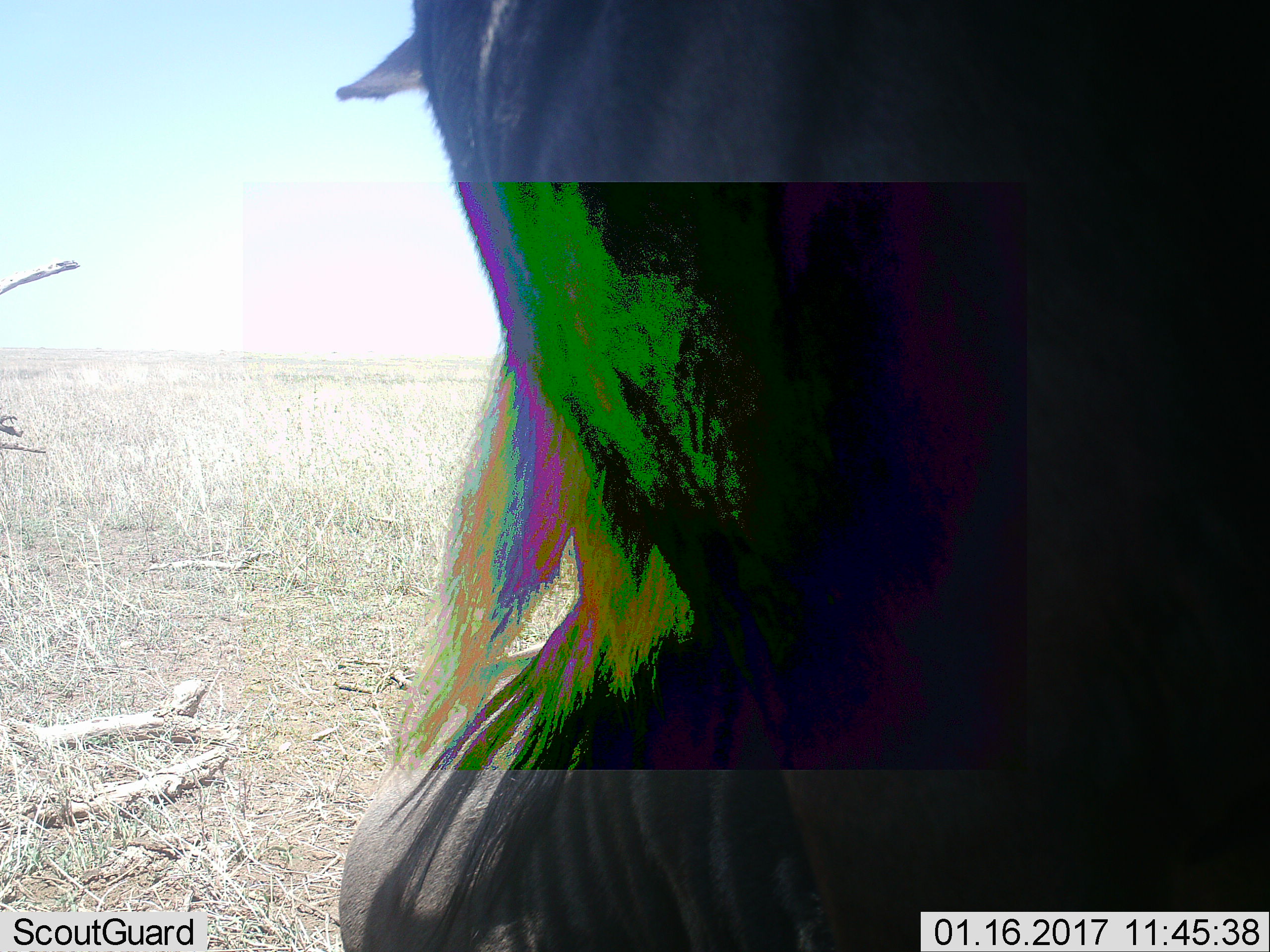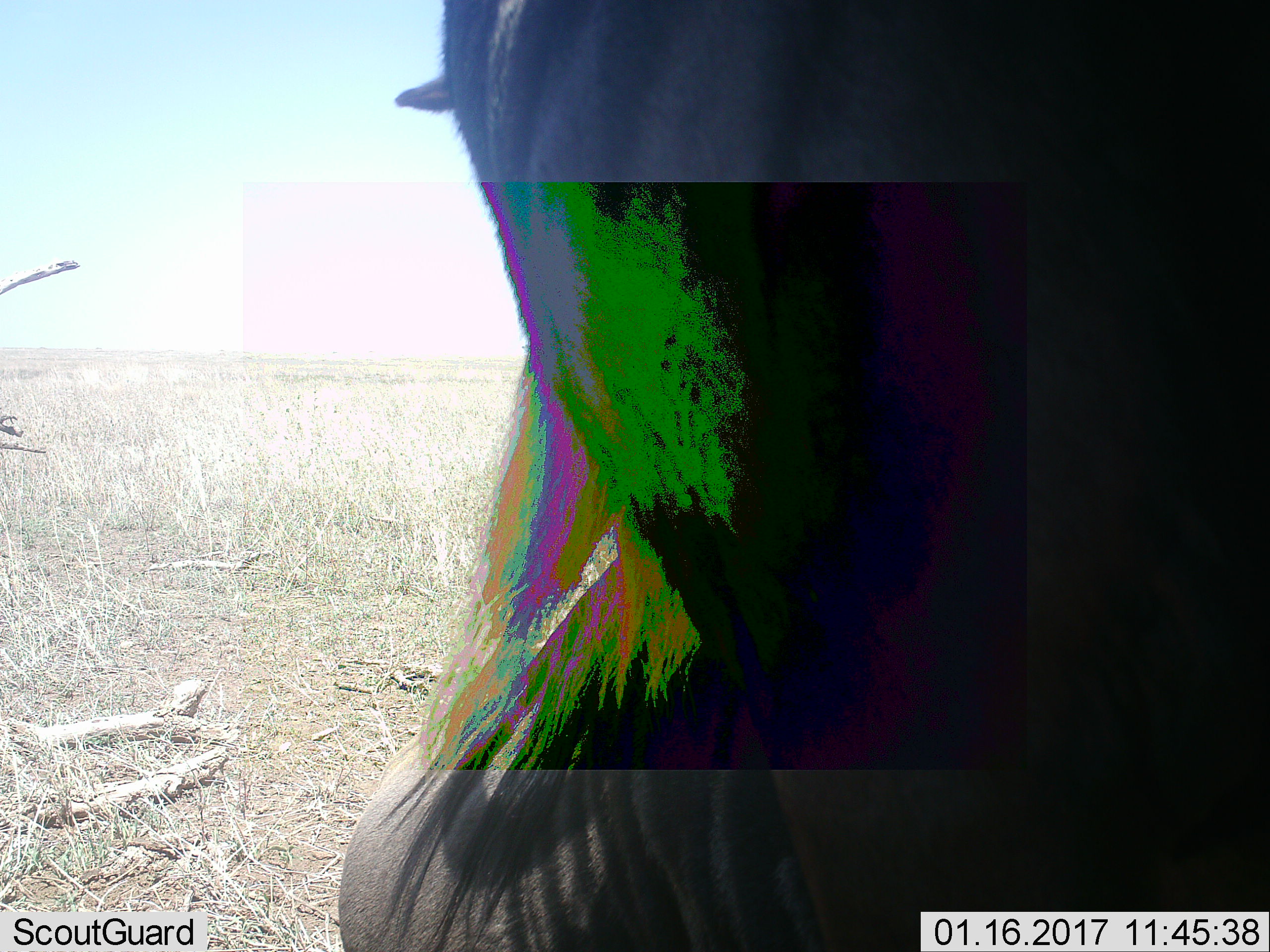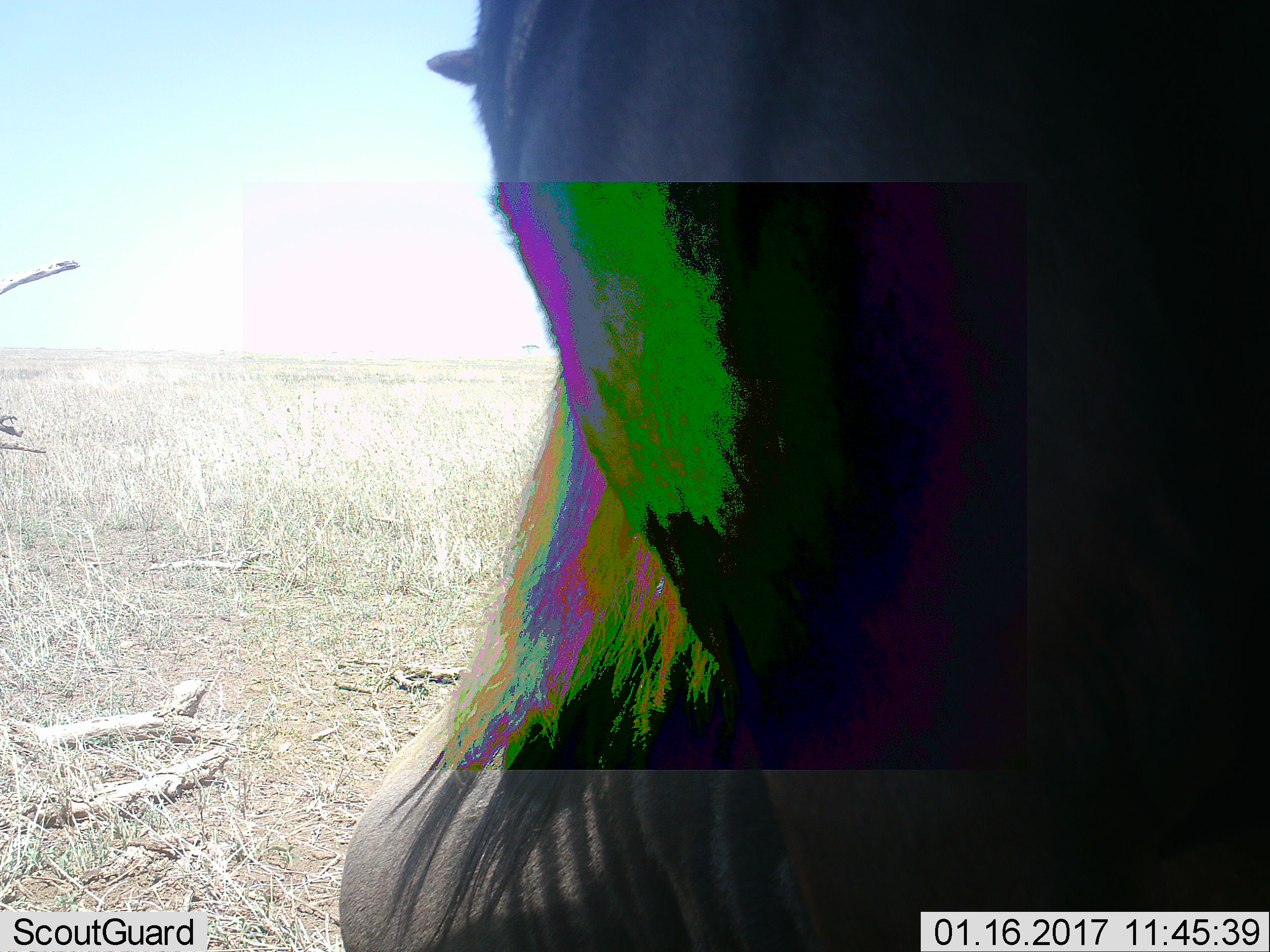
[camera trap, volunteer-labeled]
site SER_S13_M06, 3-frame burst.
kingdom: Animalia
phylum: Chordata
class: Mammalia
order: Artiodactyla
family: Bovidae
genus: Connochaetes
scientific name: Connochaetes taurinus taurinus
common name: blue wildebeest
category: wildebeestblue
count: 1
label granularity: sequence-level